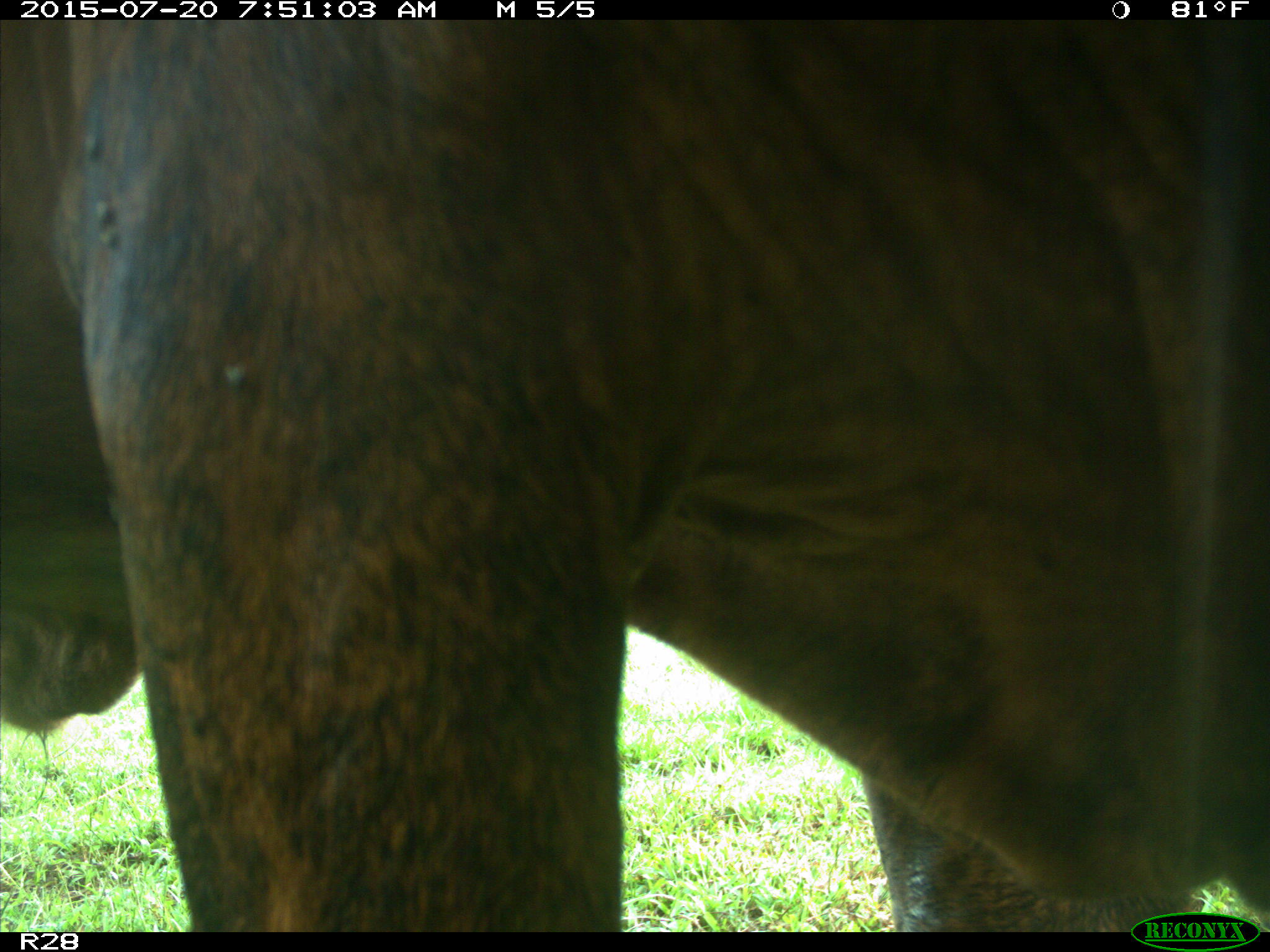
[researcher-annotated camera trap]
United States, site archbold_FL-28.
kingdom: Animalia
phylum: Chordata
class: Mammalia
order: Artiodactyla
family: Bovidae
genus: Bos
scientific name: Bos taurus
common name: domestic cow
Bos taurus (domestic cow).